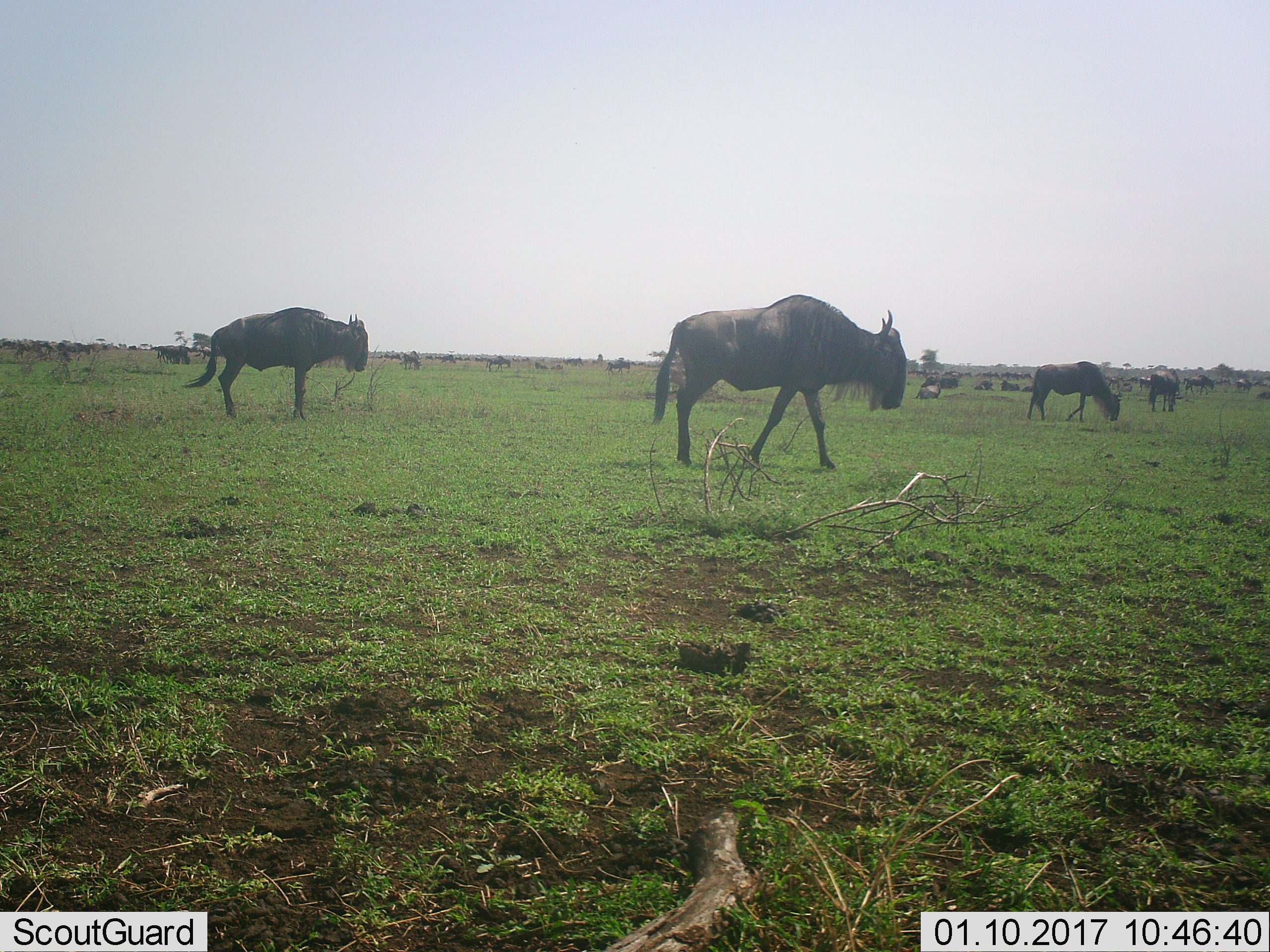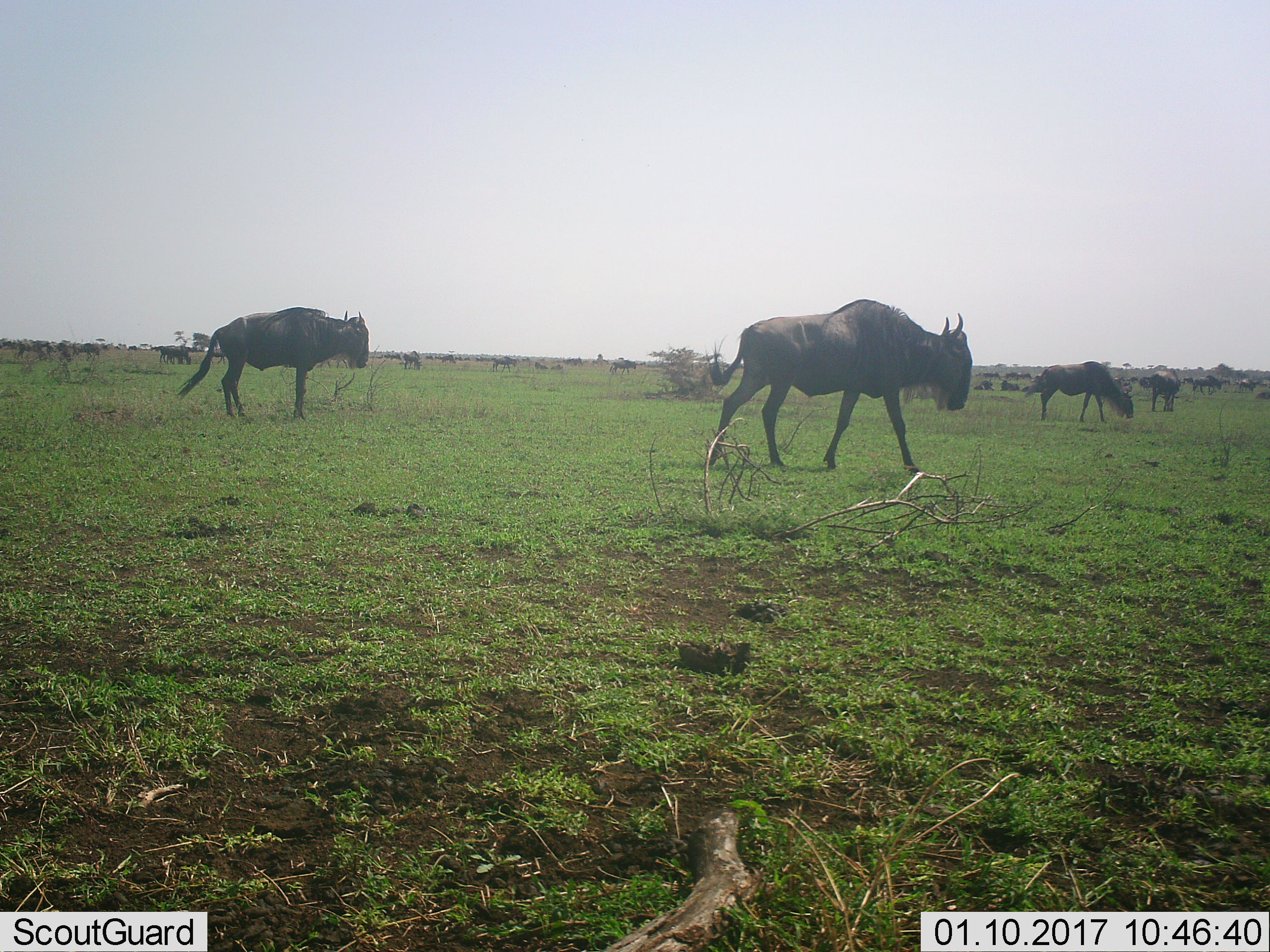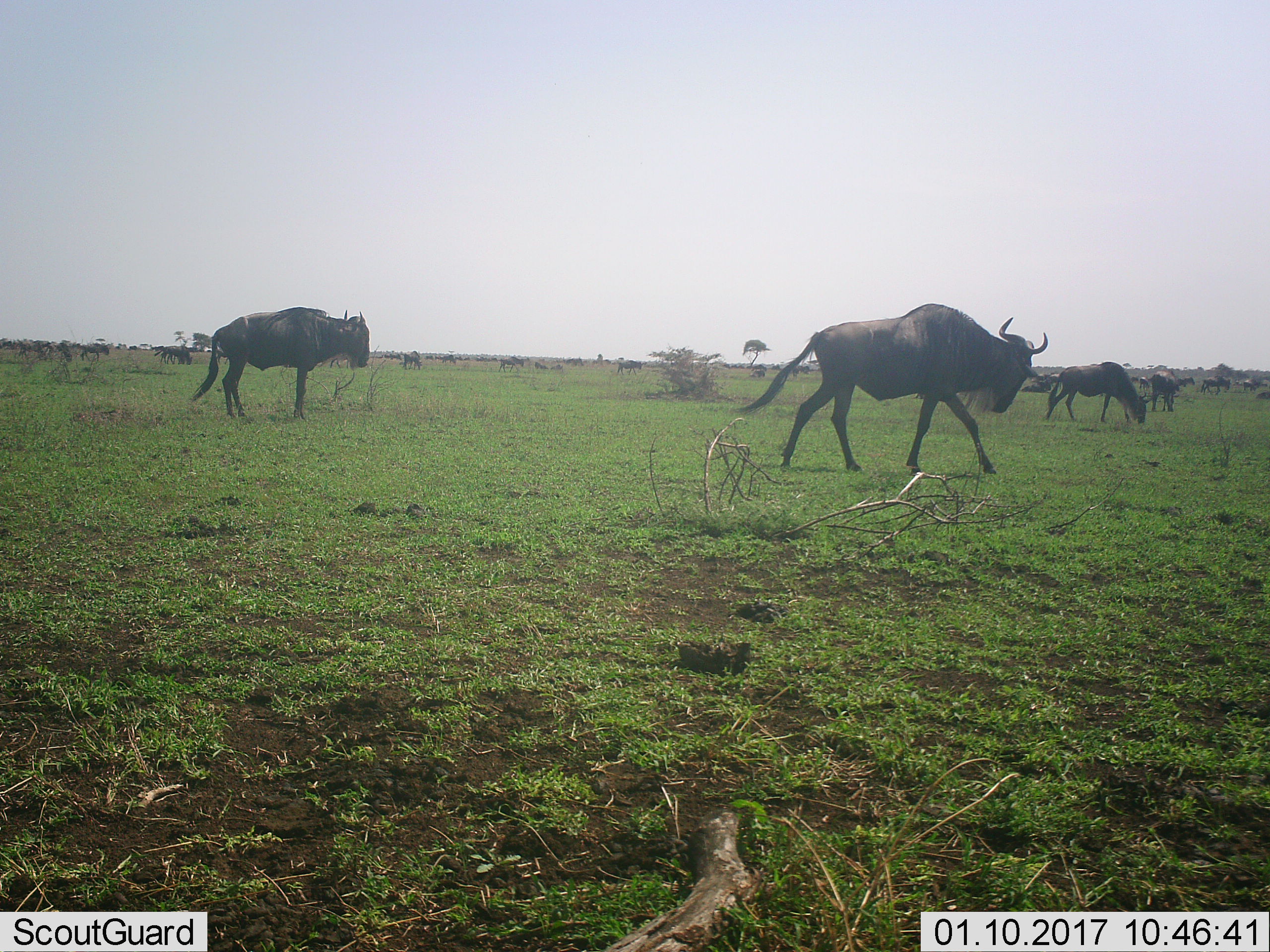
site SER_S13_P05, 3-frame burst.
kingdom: Animalia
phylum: Chordata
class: Mammalia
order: Artiodactyla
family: Bovidae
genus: Connochaetes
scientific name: Connochaetes taurinus taurinus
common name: blue wildebeest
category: wildebeestblue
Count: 11-50.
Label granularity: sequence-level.